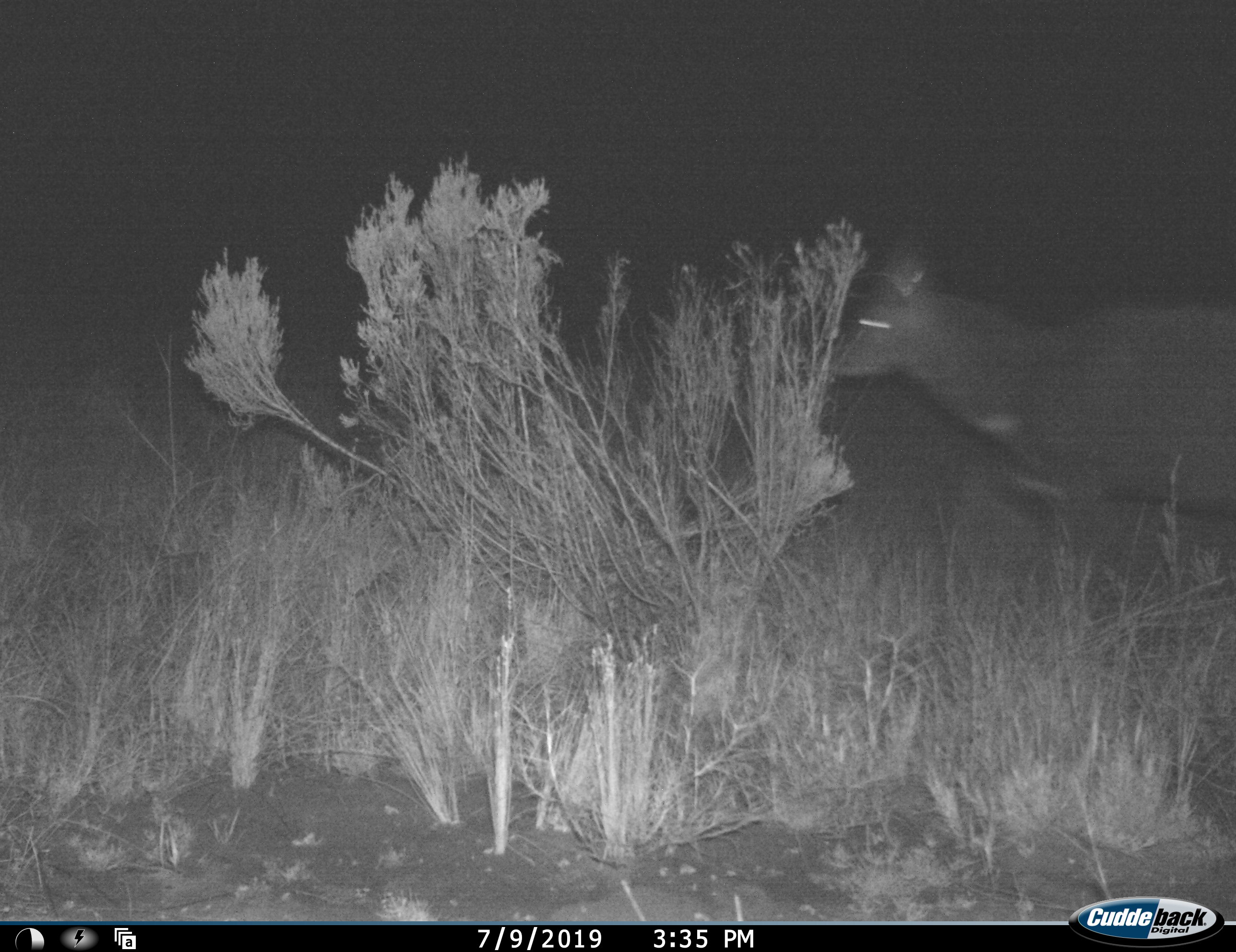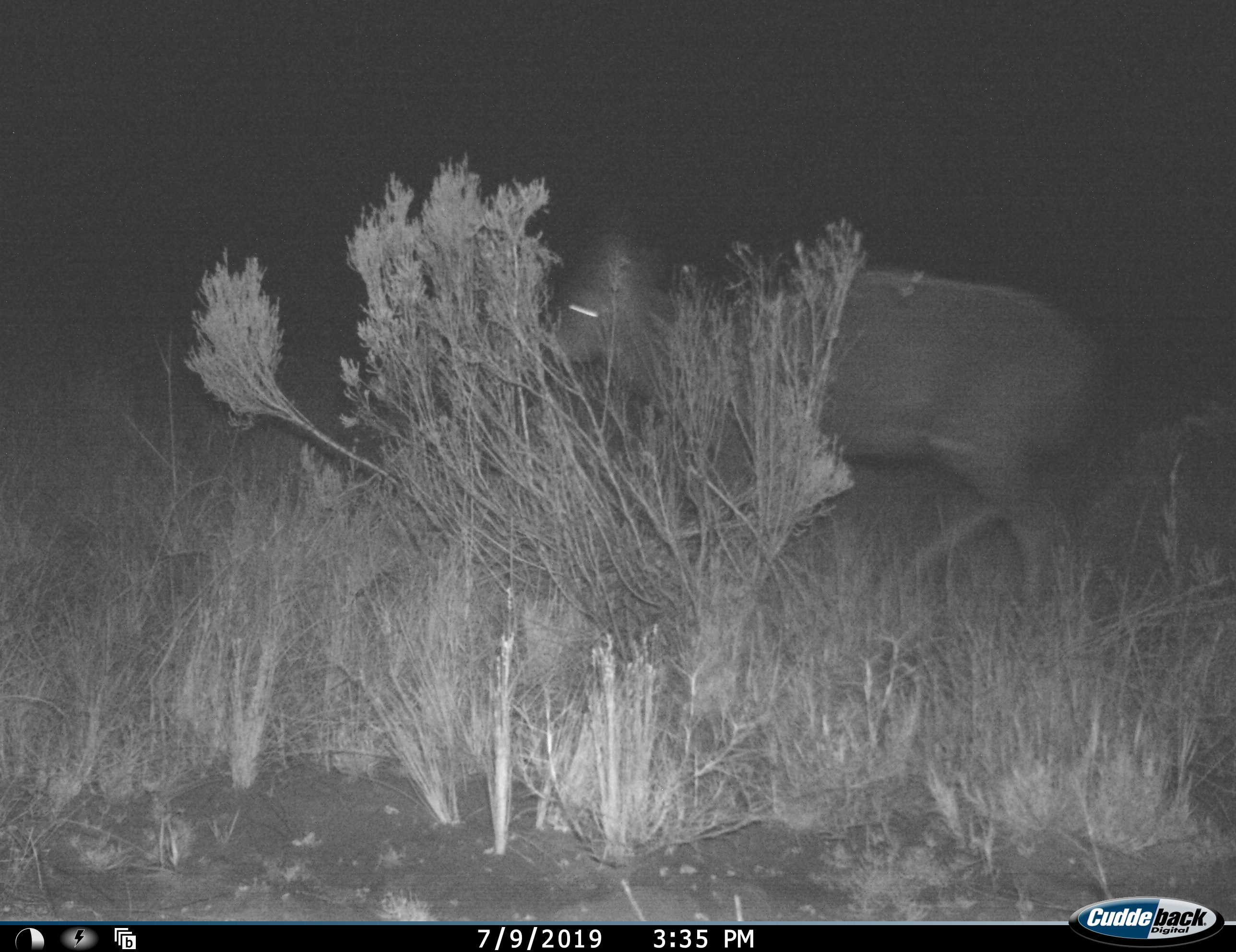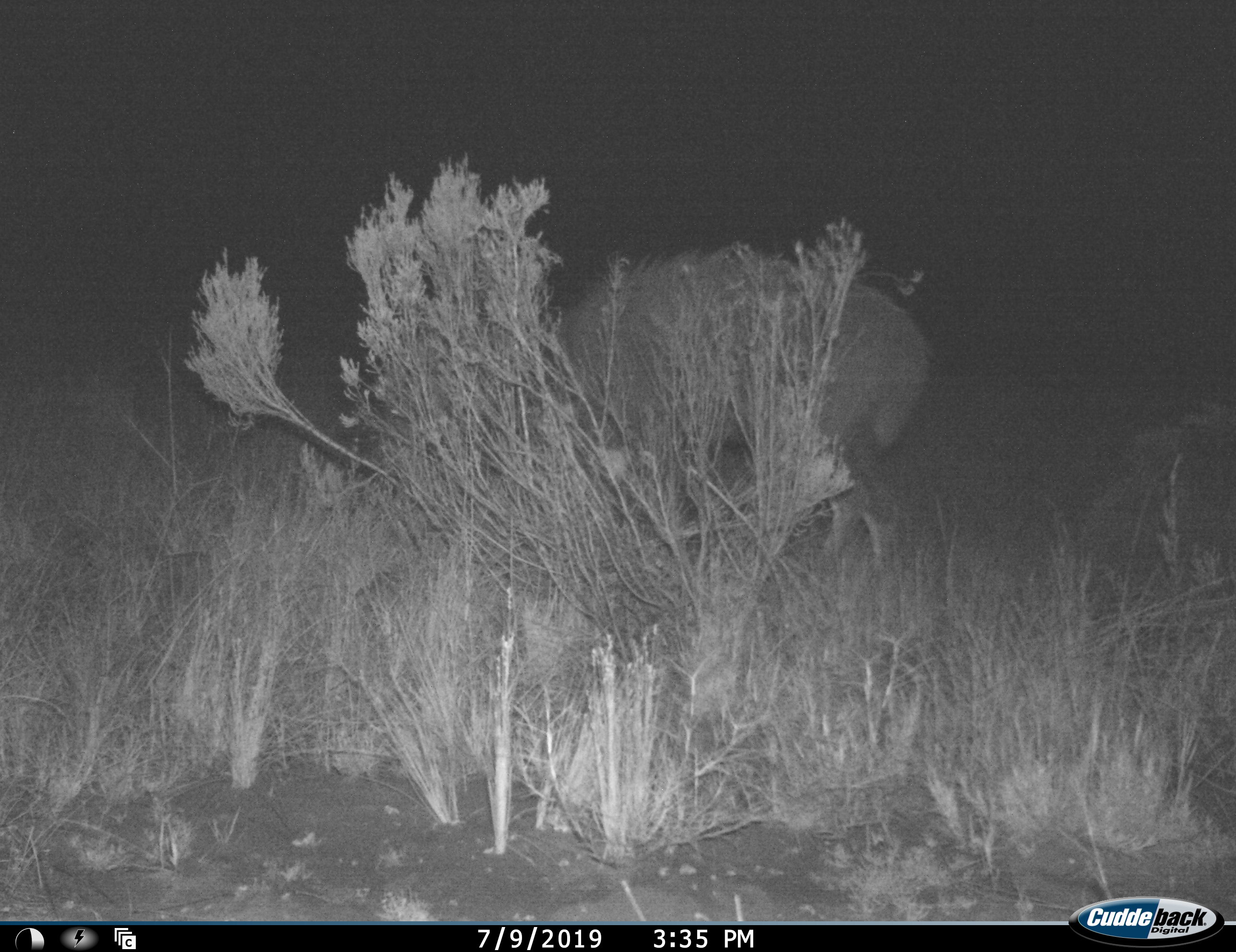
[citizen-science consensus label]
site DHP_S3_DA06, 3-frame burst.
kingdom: Animalia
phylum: Chordata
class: Mammalia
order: Artiodactyla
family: Bovidae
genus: Tragelaphus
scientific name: Tragelaphus scriptus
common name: bushbuck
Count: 1.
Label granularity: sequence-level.